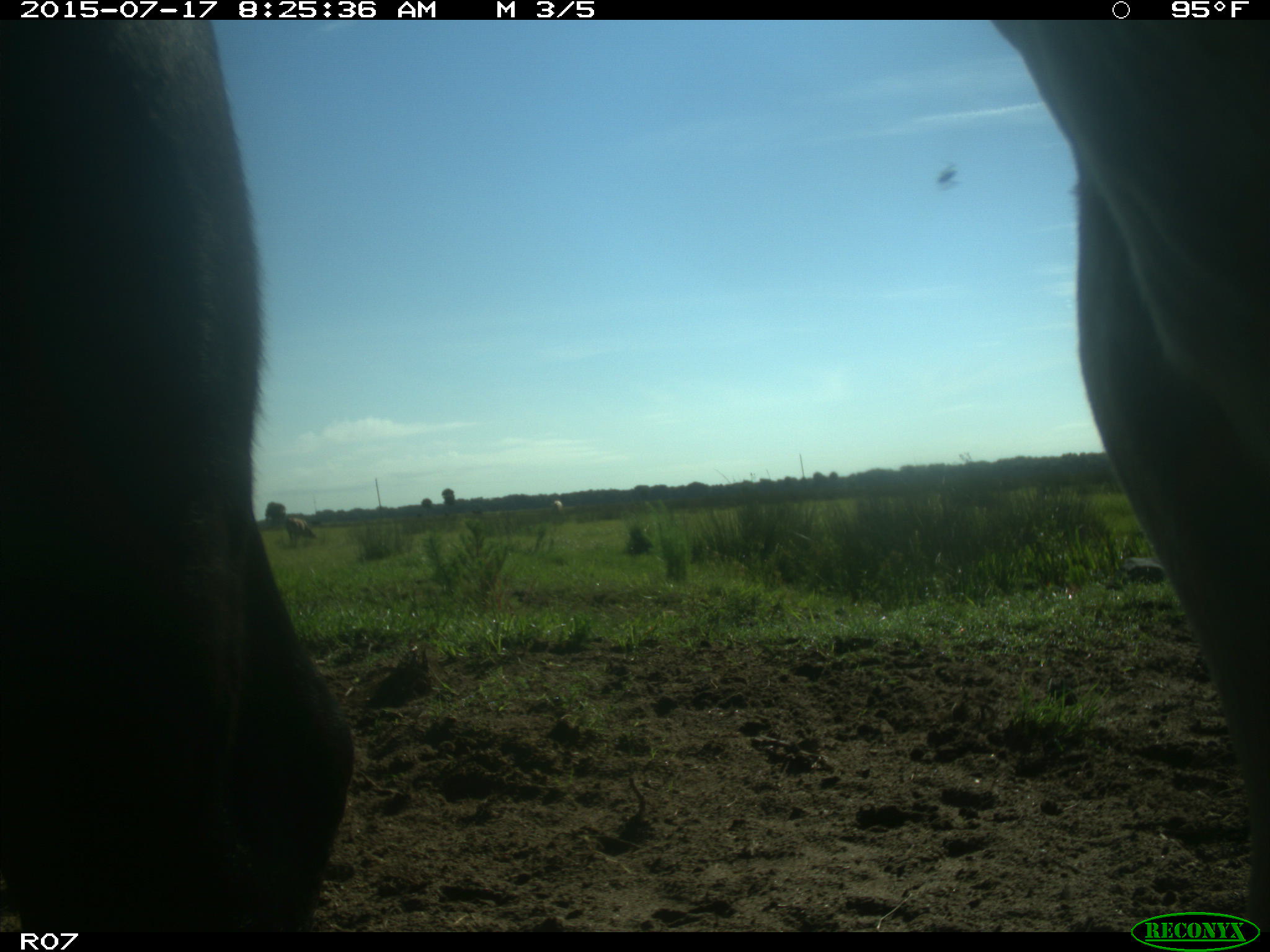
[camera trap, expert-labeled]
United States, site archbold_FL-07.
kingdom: Animalia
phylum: Chordata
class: Mammalia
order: Artiodactyla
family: Bovidae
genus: Bos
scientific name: Bos taurus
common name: domestic cow